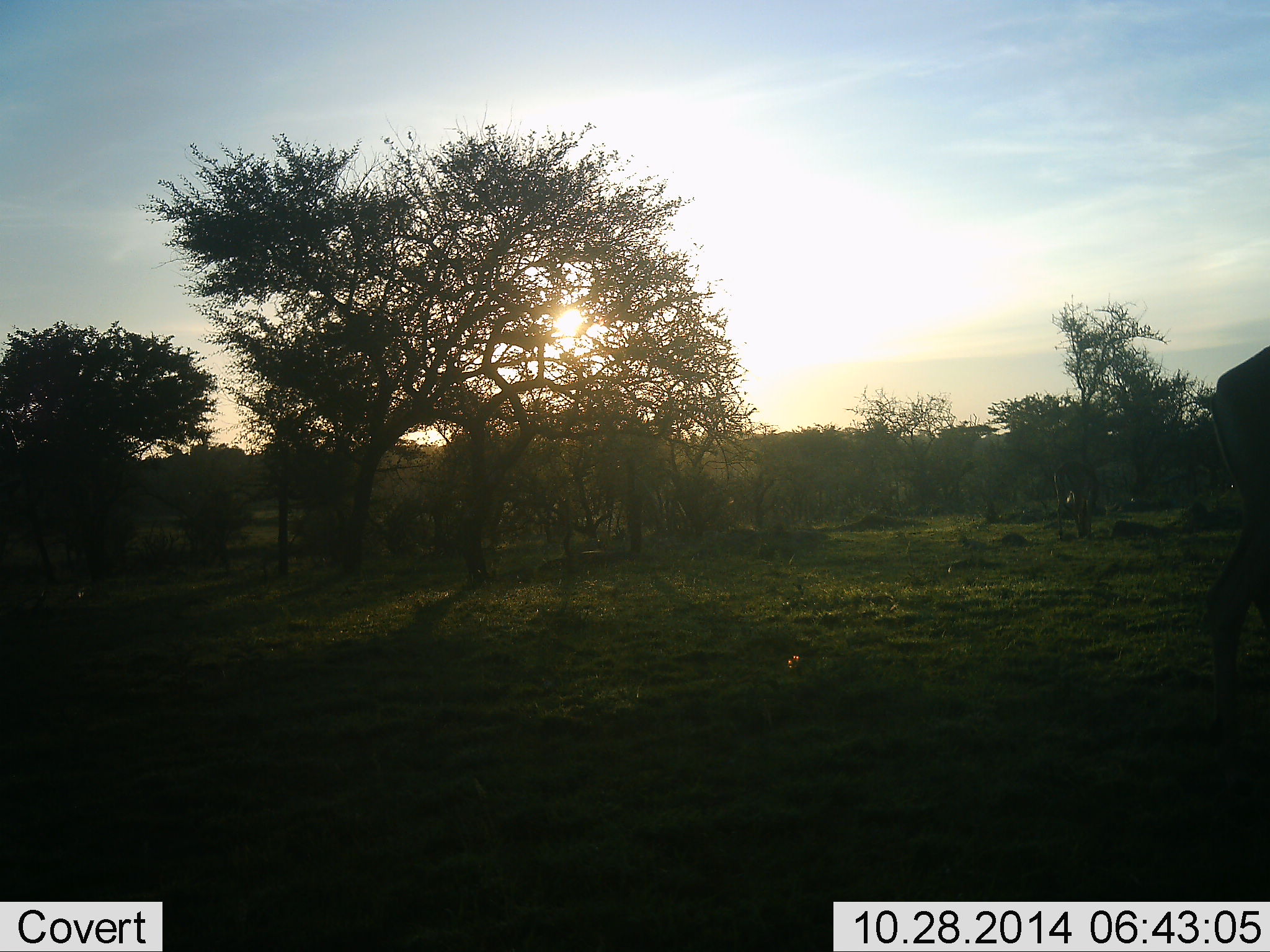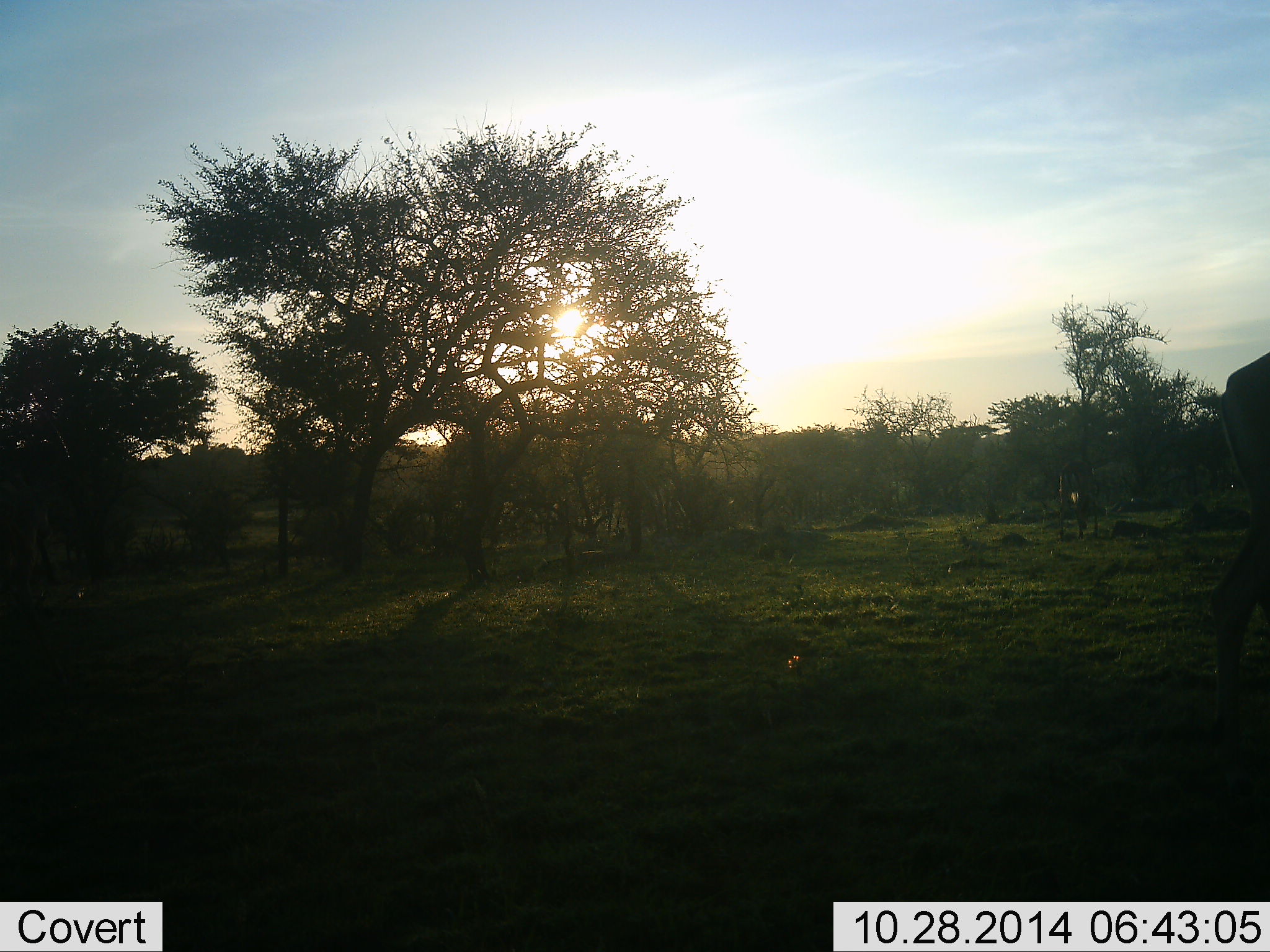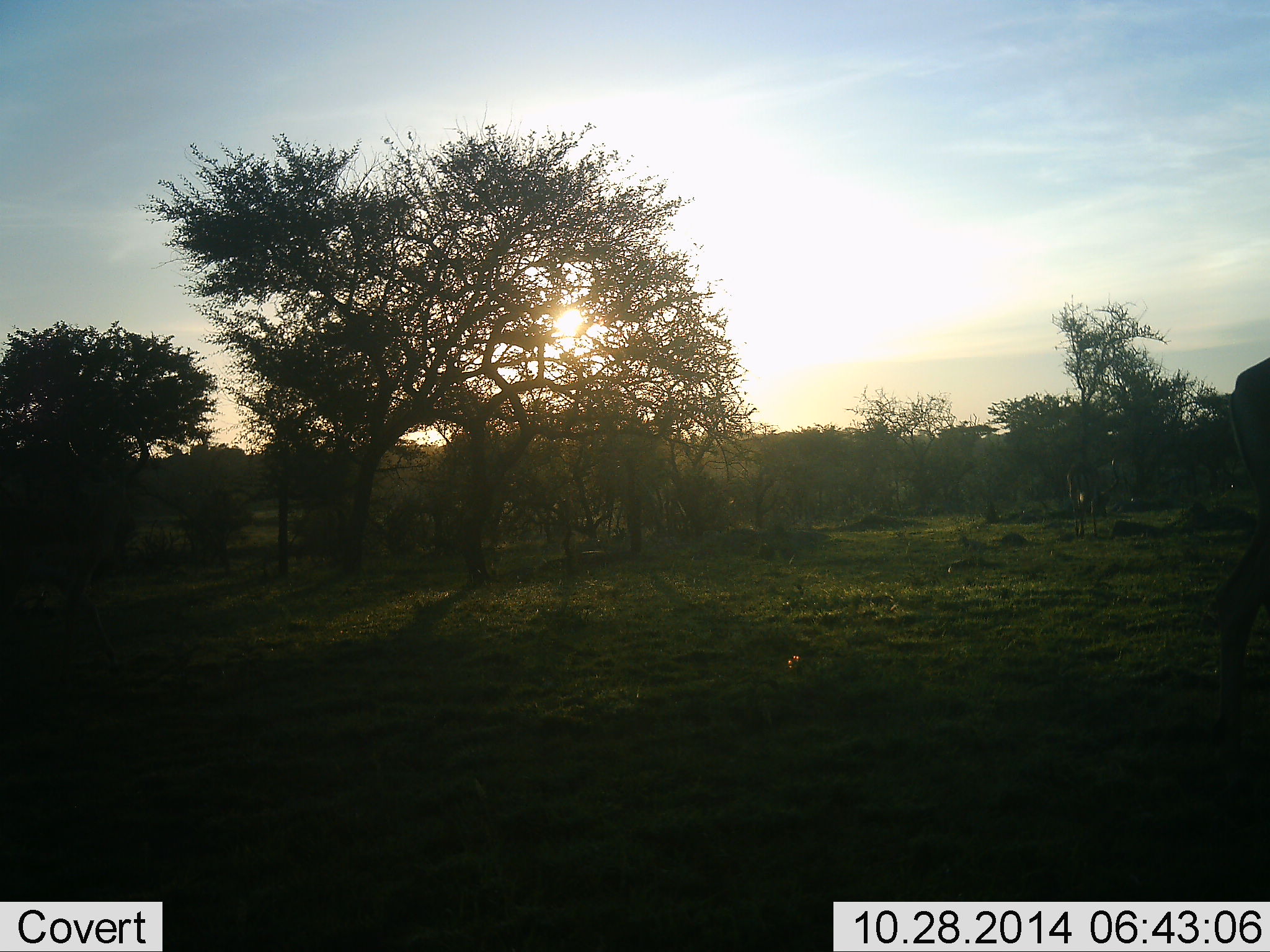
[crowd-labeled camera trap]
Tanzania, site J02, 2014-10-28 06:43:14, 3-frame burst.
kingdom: Animalia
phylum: Chordata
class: Mammalia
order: Artiodactyla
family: Bovidae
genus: Aepyceros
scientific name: Aepyceros melampus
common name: impala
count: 3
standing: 22%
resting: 0%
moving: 67%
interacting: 0%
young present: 0%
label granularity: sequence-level